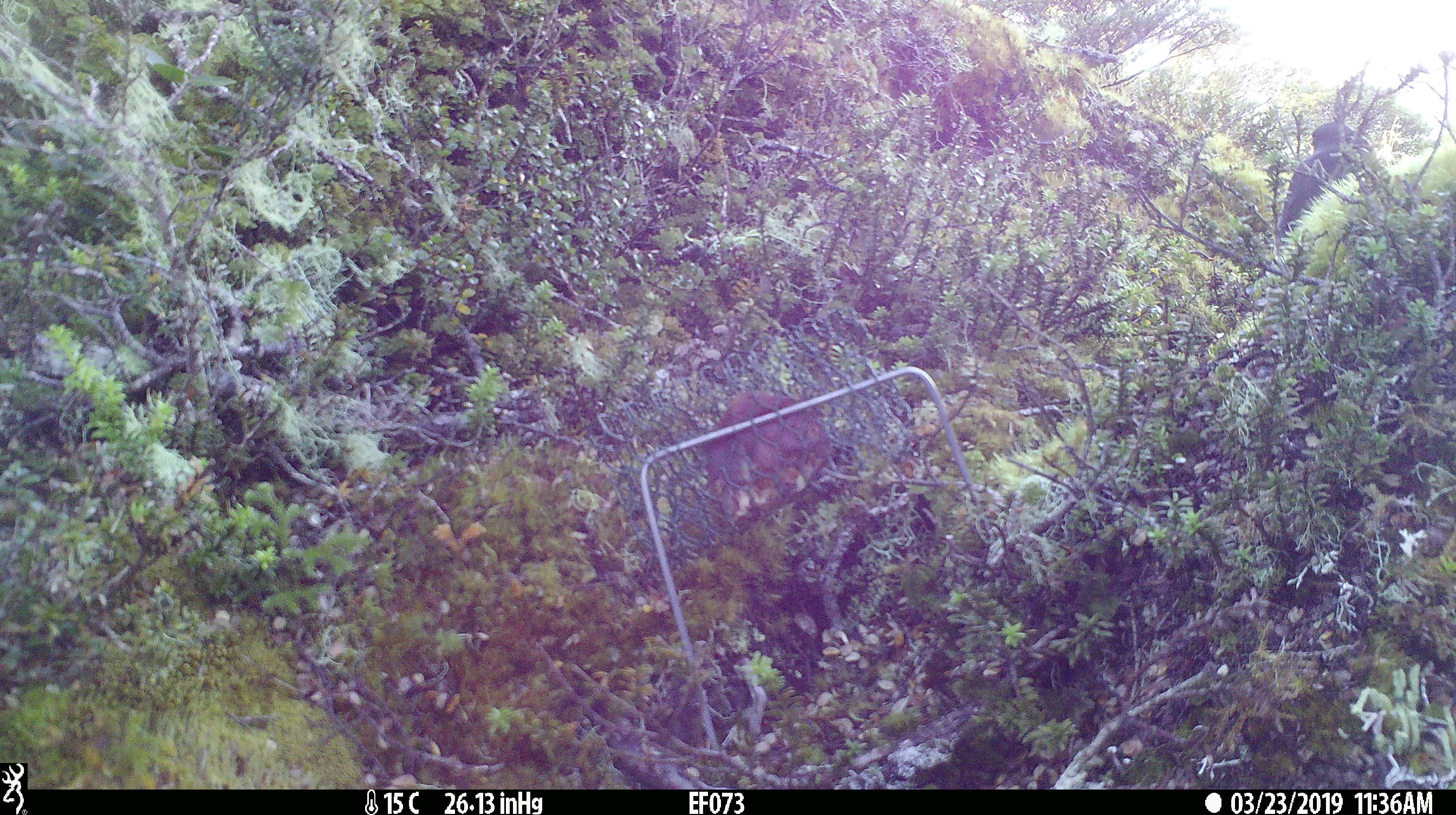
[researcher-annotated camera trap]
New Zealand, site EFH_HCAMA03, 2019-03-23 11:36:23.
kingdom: Animalia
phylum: Chordata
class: Aves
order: Passeriformes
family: Petroicidae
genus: Petroica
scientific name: Petroica australis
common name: new zealand robin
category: robin